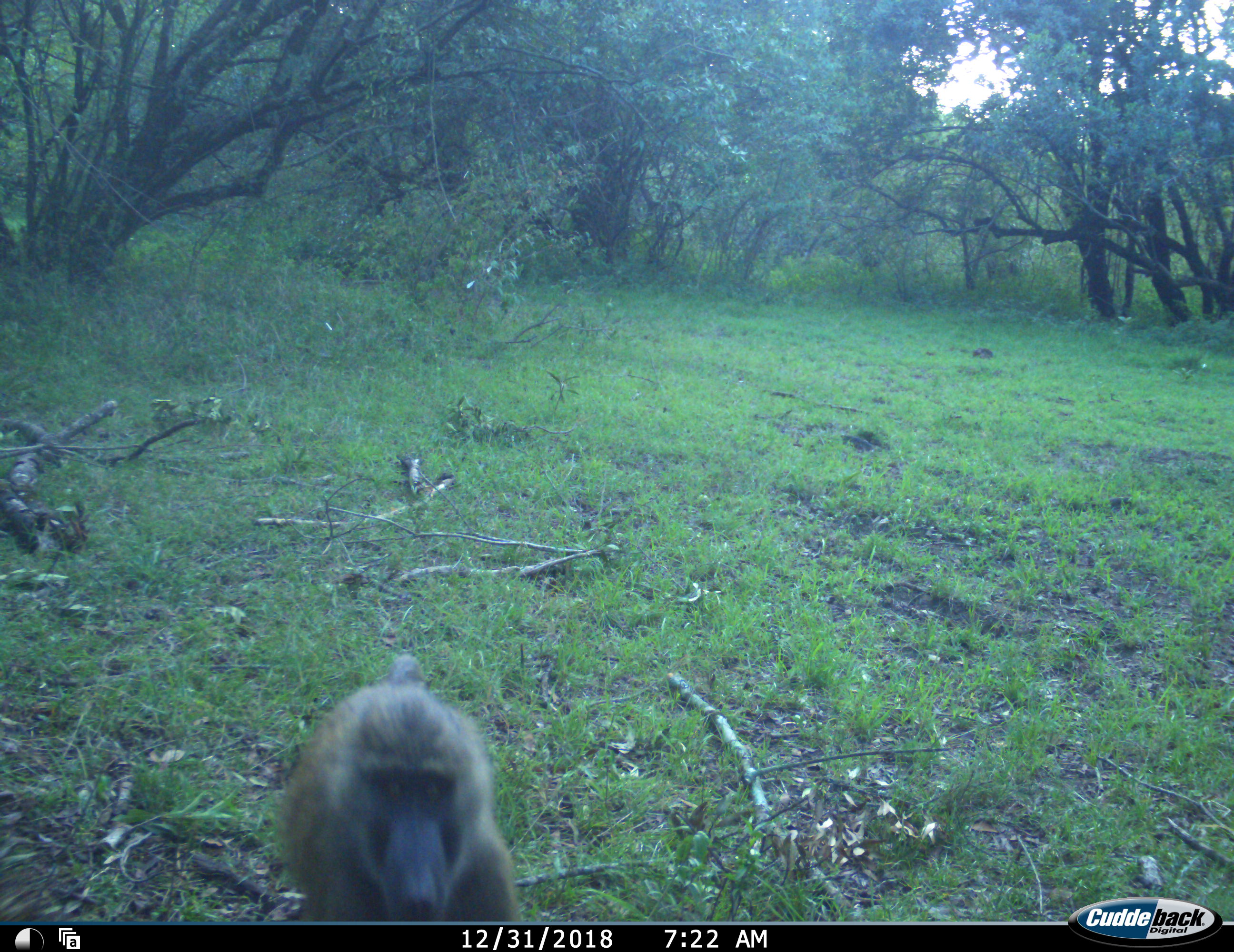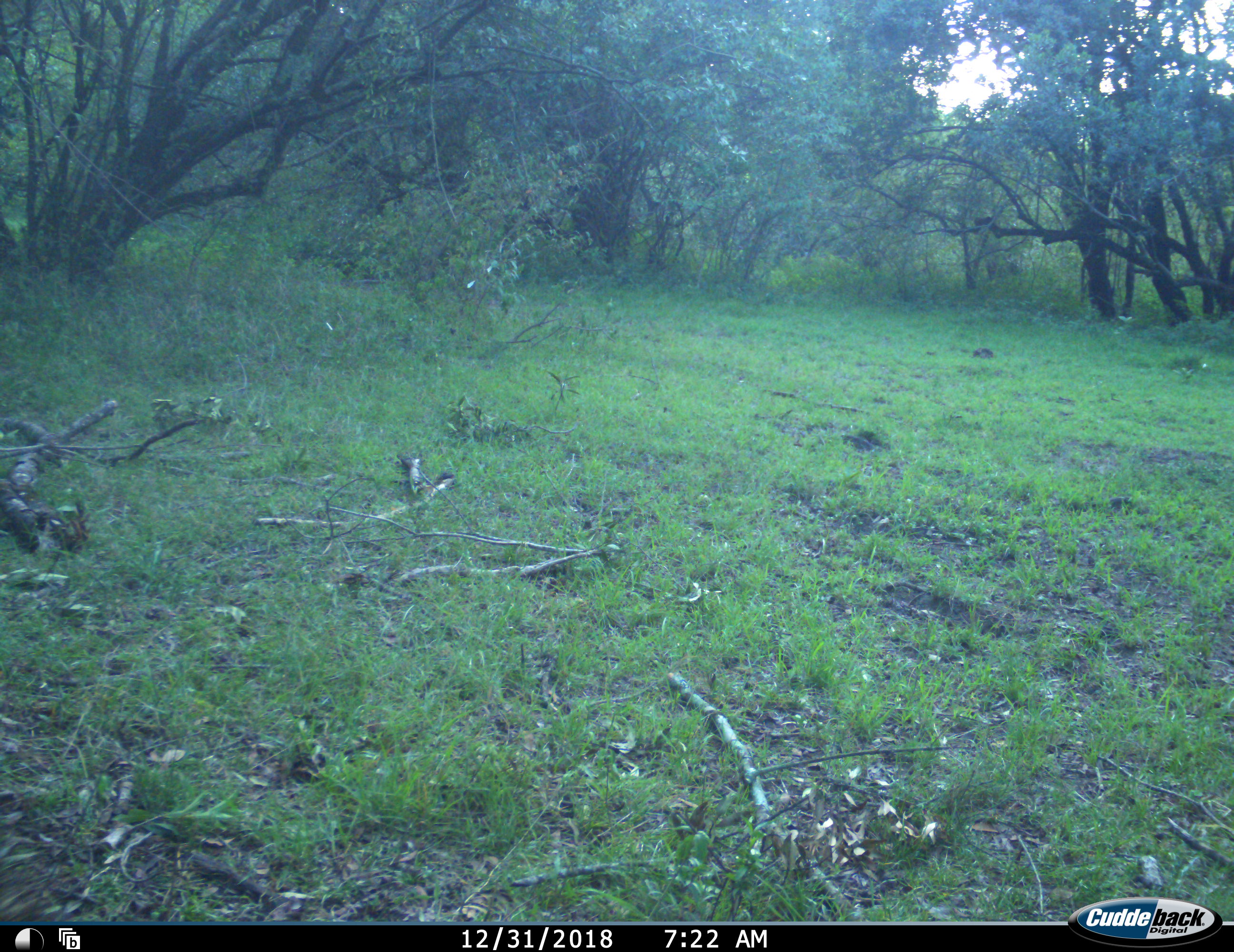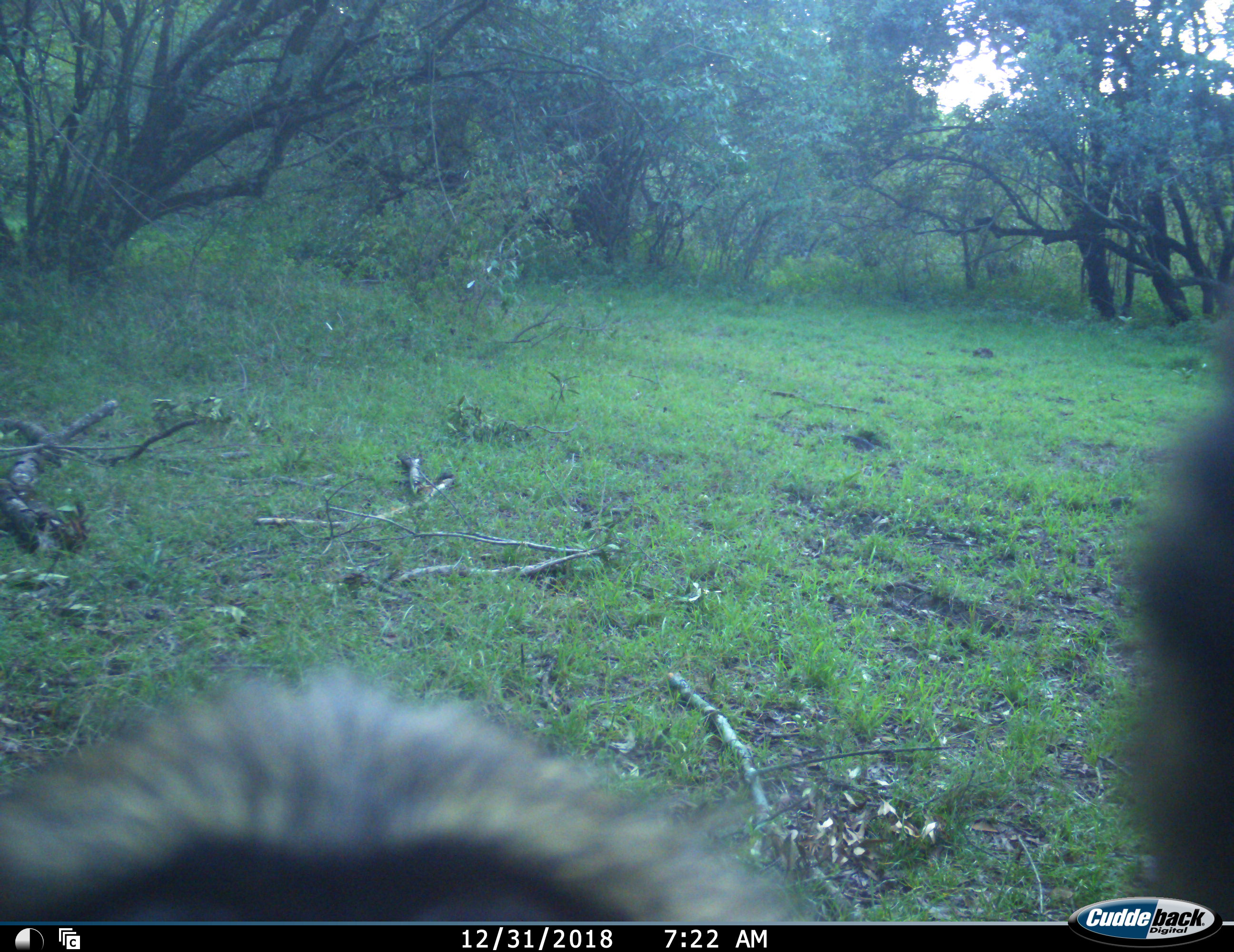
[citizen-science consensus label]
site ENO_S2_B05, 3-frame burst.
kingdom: Animalia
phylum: Chordata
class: Mammalia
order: Primates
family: Cercopithecidae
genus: Papio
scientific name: Papio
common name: baboon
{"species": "baboon (Papio)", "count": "1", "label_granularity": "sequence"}